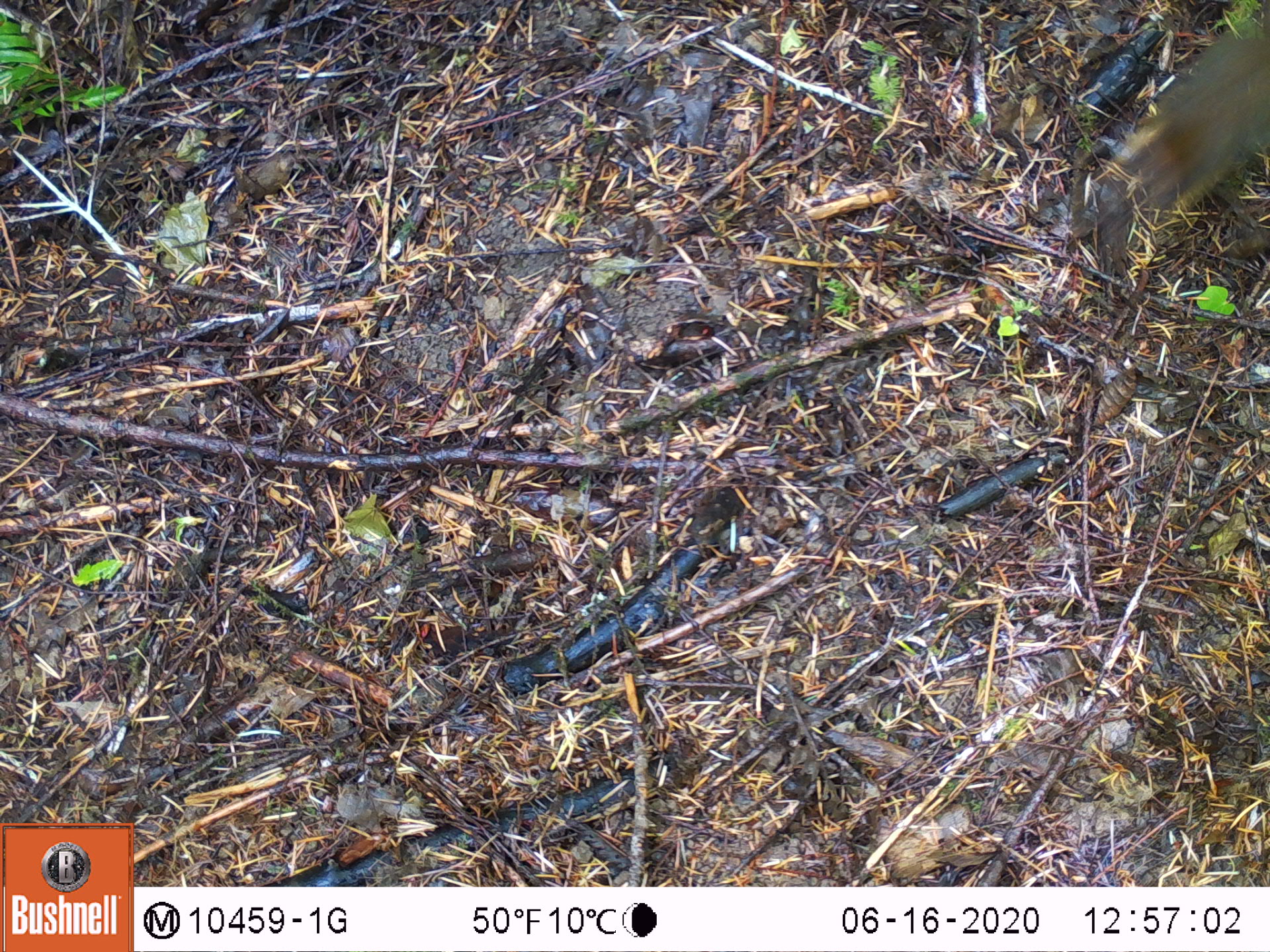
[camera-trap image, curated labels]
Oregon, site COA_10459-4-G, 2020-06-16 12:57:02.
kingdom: Animalia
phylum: Chordata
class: Mammalia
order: Rodentia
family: Sciuridae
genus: Tamiasciurus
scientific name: Tamiasciurus douglasii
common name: douglas squirrel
Douglas squirrel (Tamiasciurus douglasii).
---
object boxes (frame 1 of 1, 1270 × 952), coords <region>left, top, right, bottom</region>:
douglas squirrel: <region>1102, 18, 1263, 224</region>